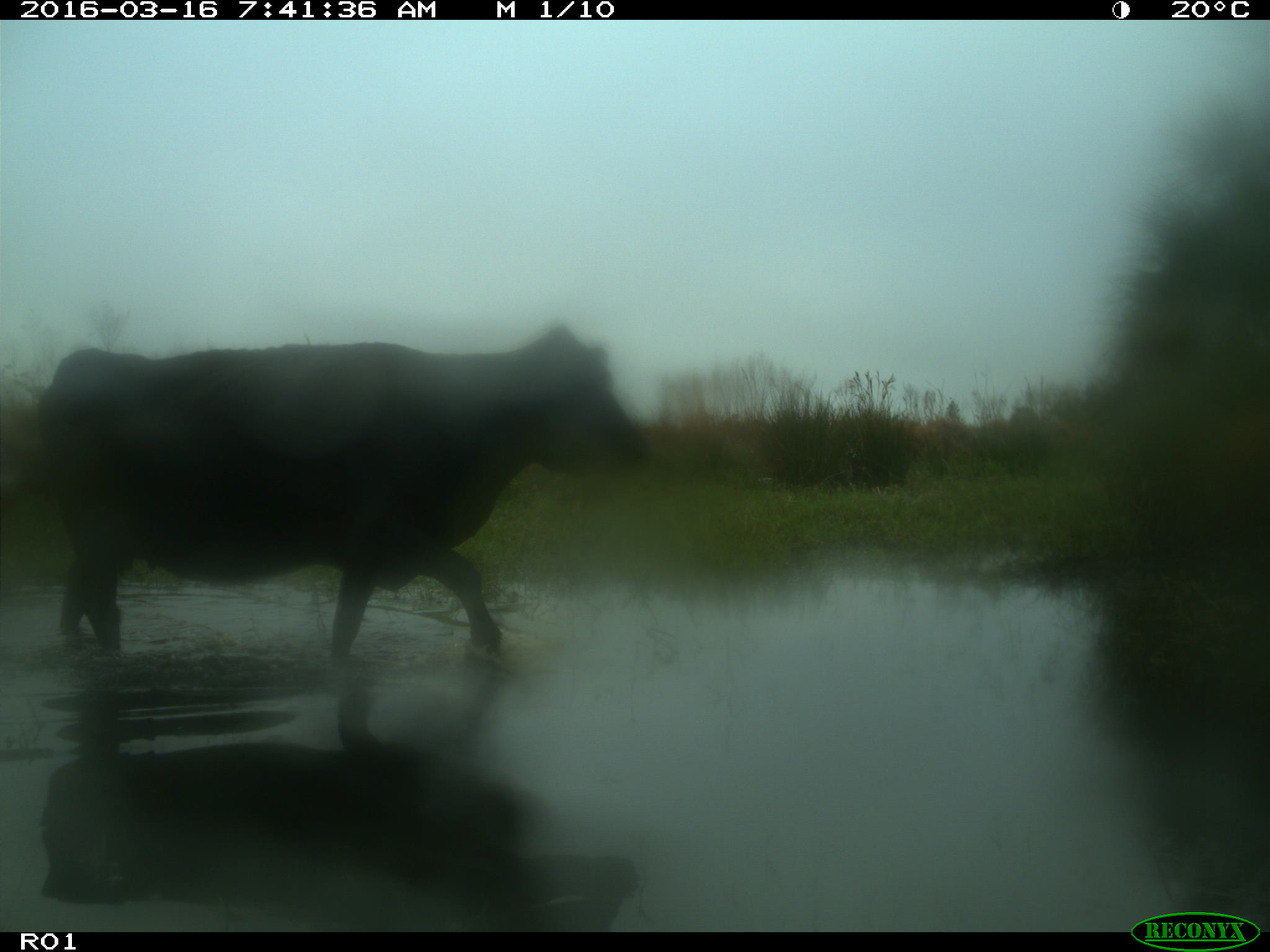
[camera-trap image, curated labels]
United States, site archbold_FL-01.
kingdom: Animalia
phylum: Chordata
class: Mammalia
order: Artiodactyla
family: Bovidae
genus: Bos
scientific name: Bos taurus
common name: domestic cow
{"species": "Bos taurus (domestic cow)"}